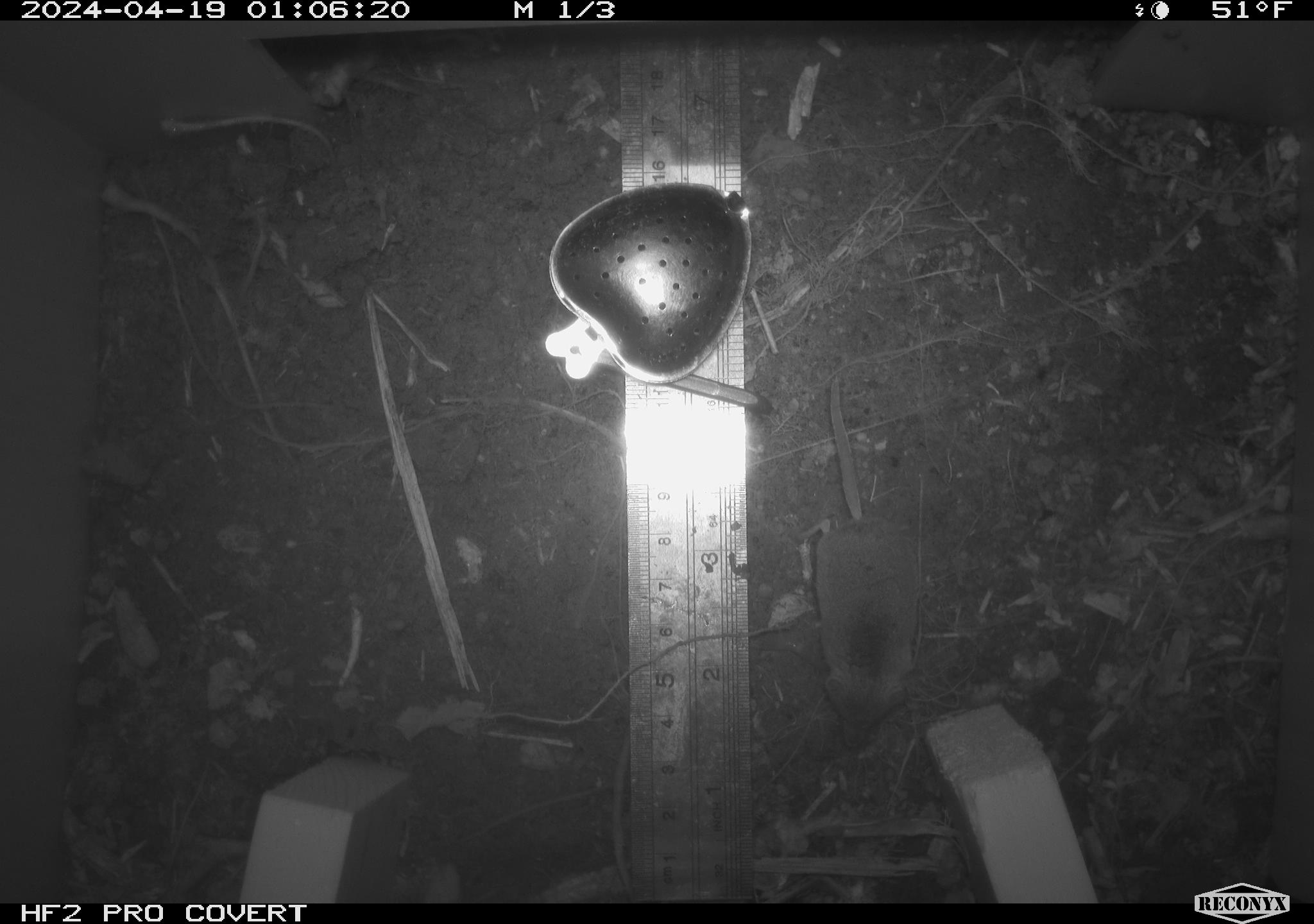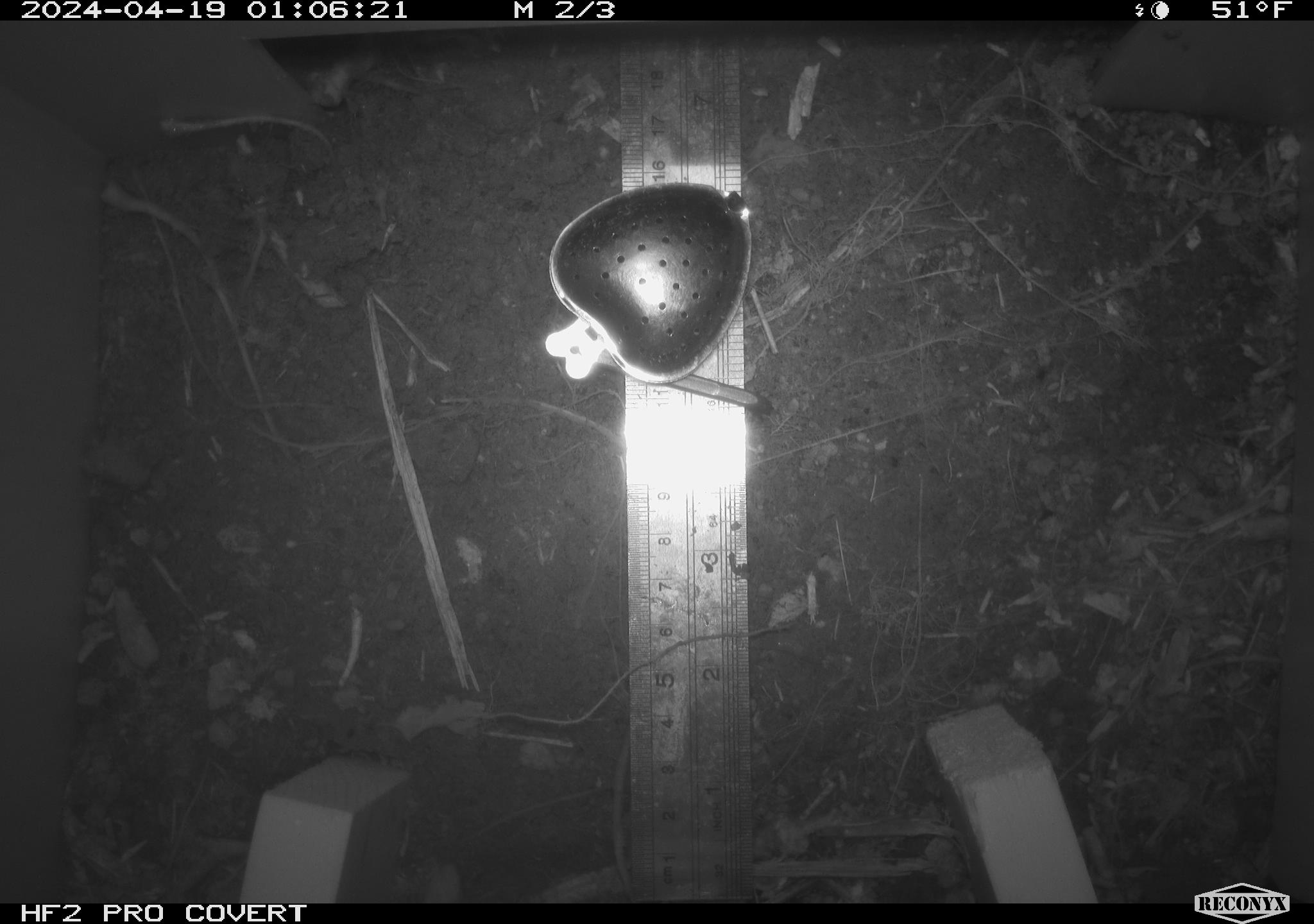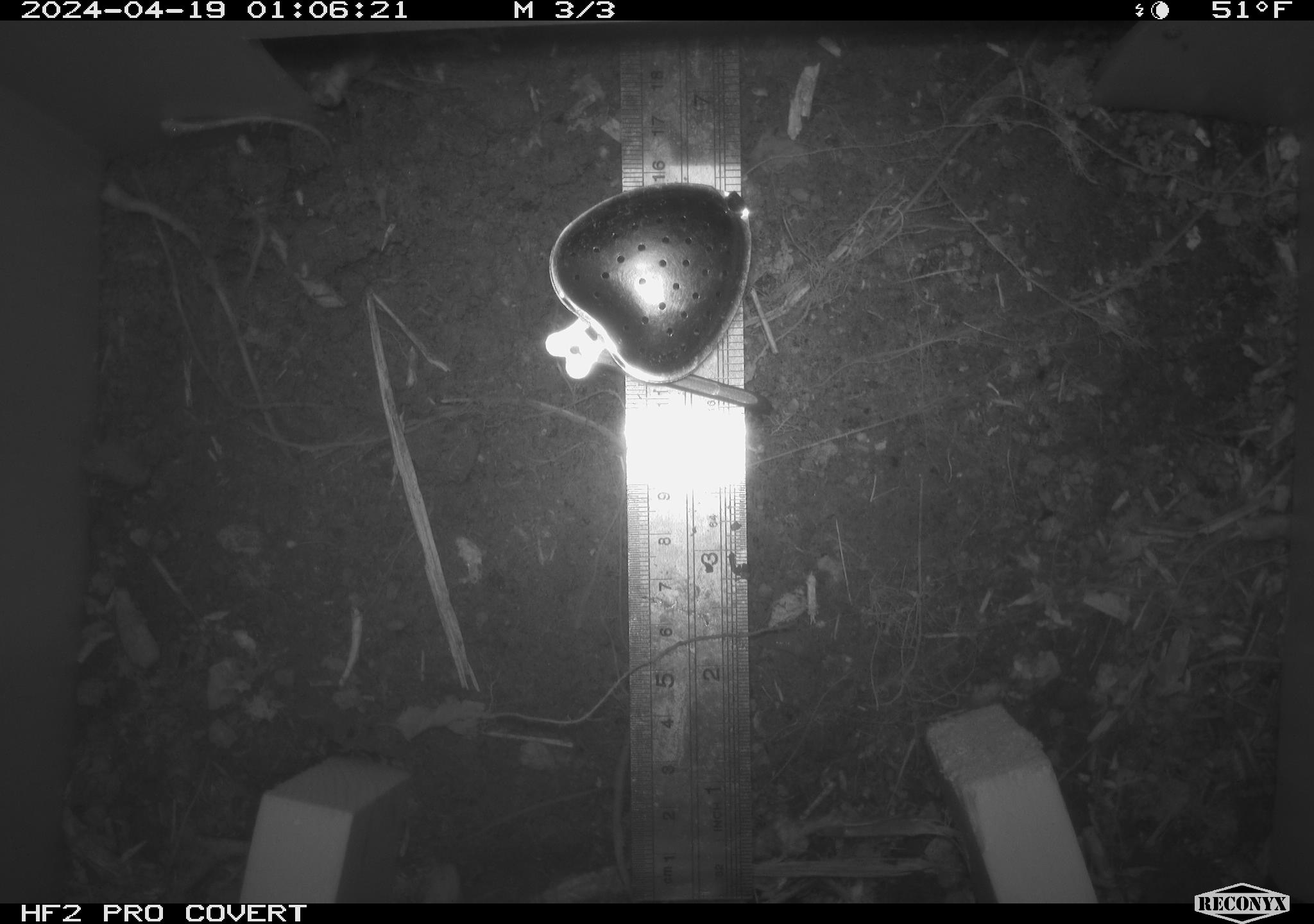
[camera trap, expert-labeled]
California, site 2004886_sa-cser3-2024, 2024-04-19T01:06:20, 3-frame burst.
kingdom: Animalia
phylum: Chordata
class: Mammalia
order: Eulipotyphla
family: Soricidae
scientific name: Soricidae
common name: shrews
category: soricidae family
Soricidae family (shrews) (Soricidae).